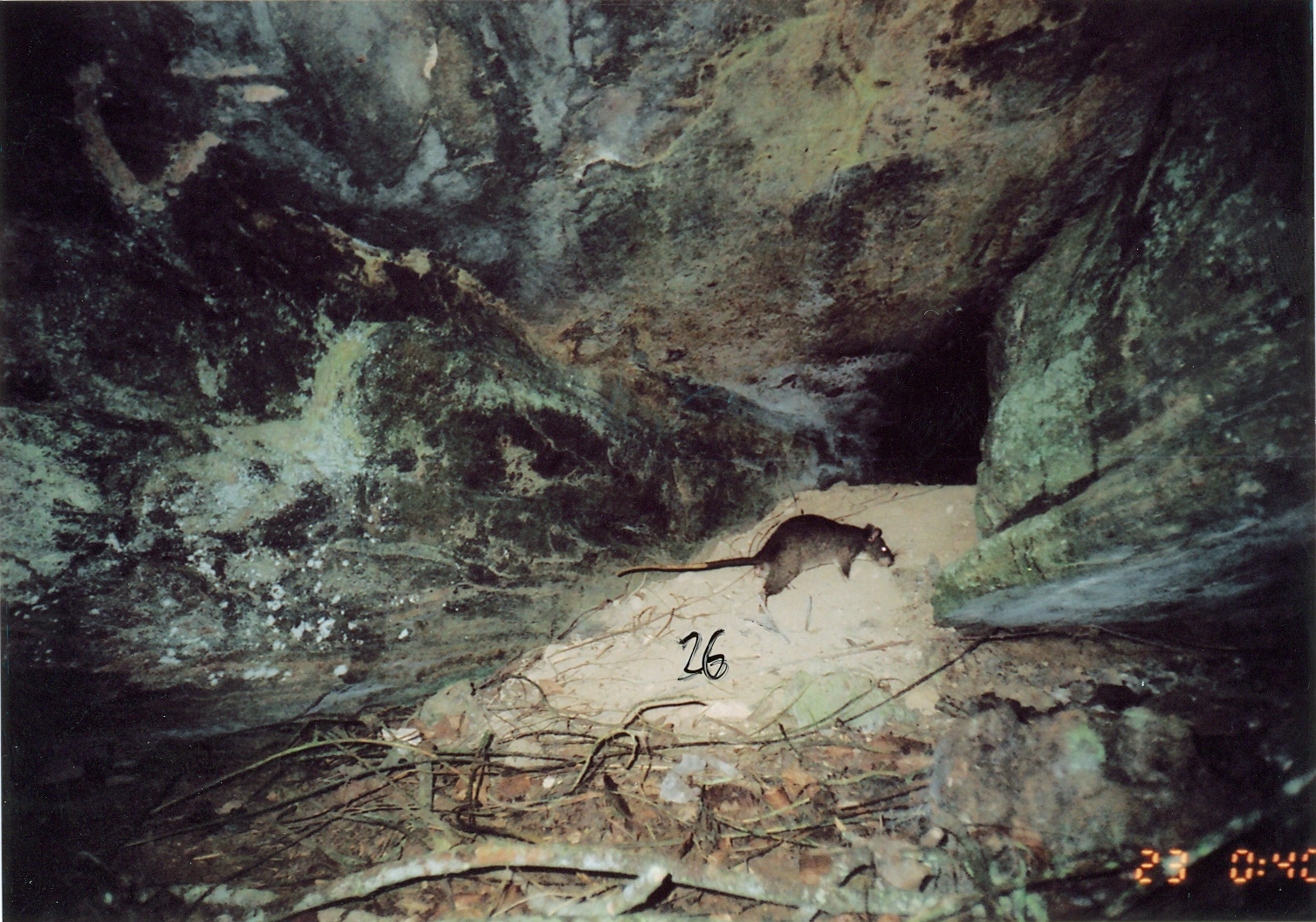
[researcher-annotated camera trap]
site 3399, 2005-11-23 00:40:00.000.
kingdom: Animalia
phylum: Chordata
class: Mammalia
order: Rodentia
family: Nesomyidae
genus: Cricetomys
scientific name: Cricetomys gambianus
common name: african giant pouched rat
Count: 1.